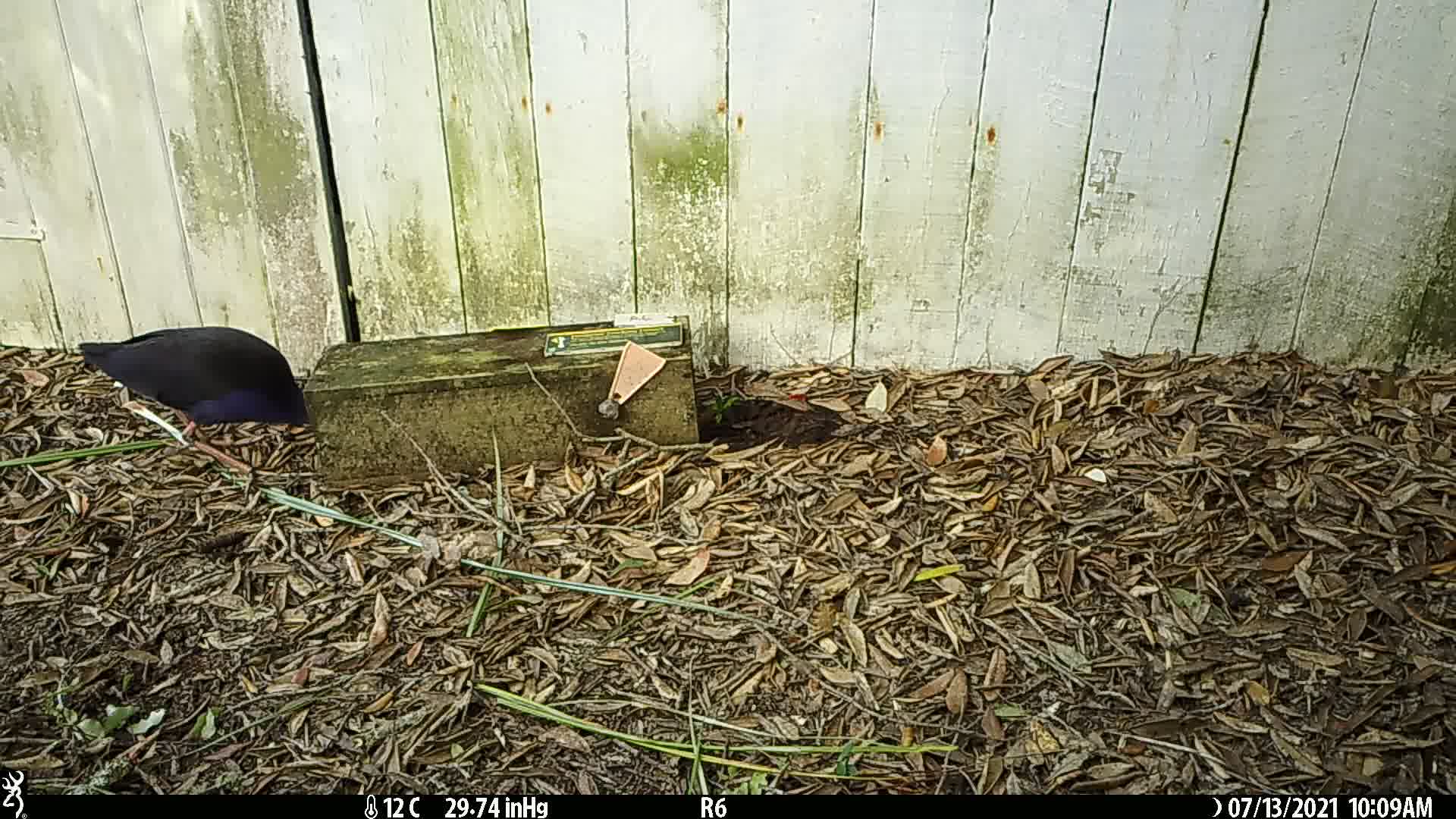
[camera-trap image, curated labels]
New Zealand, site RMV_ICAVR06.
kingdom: Animalia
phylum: Chordata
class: Aves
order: Gruiformes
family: Rallidae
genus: Porphyrio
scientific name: Porphyrio melanotus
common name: australasian swamphen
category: pukeko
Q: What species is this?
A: Pukeko (australasian swamphen) (Porphyrio melanotus).